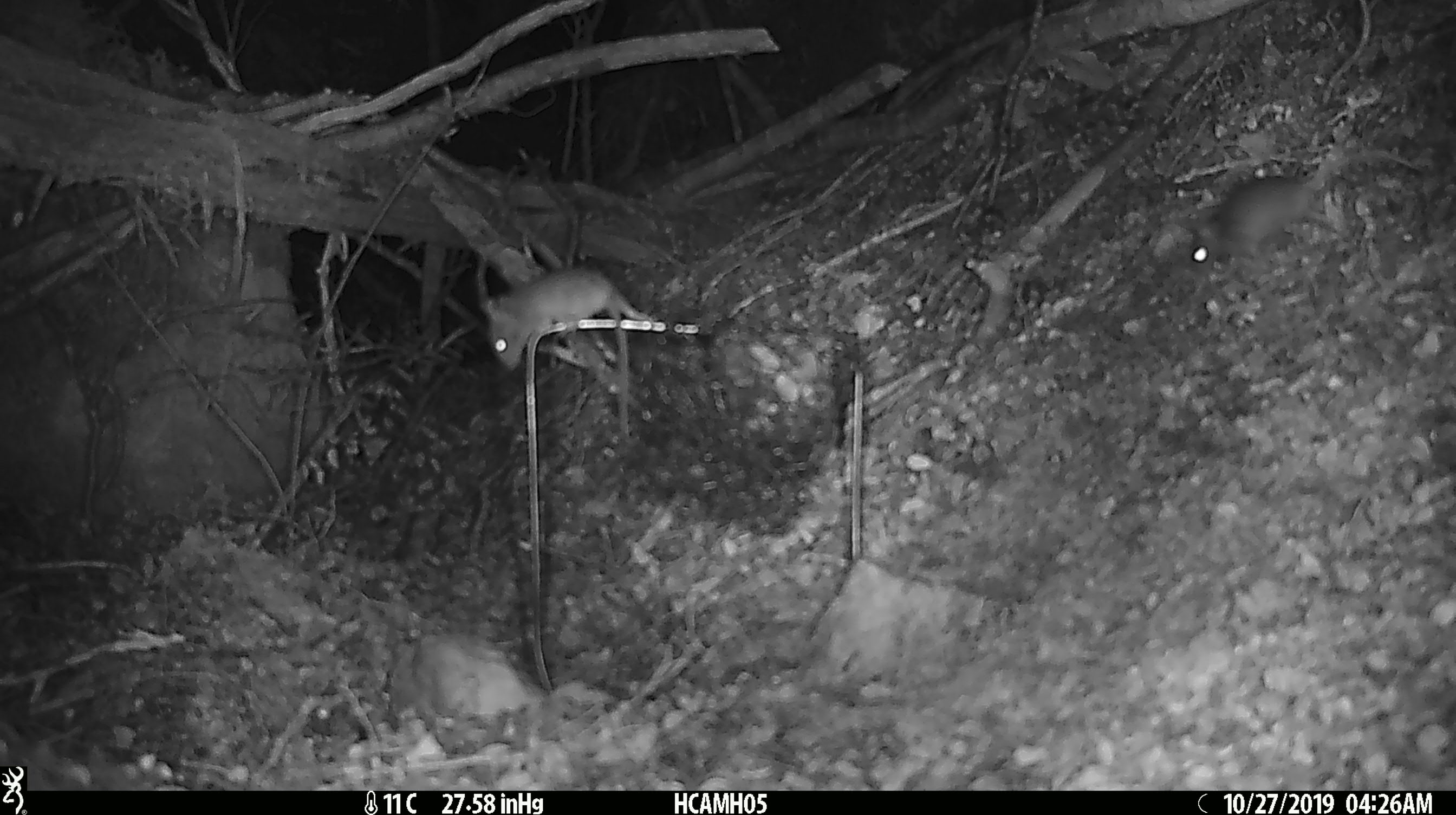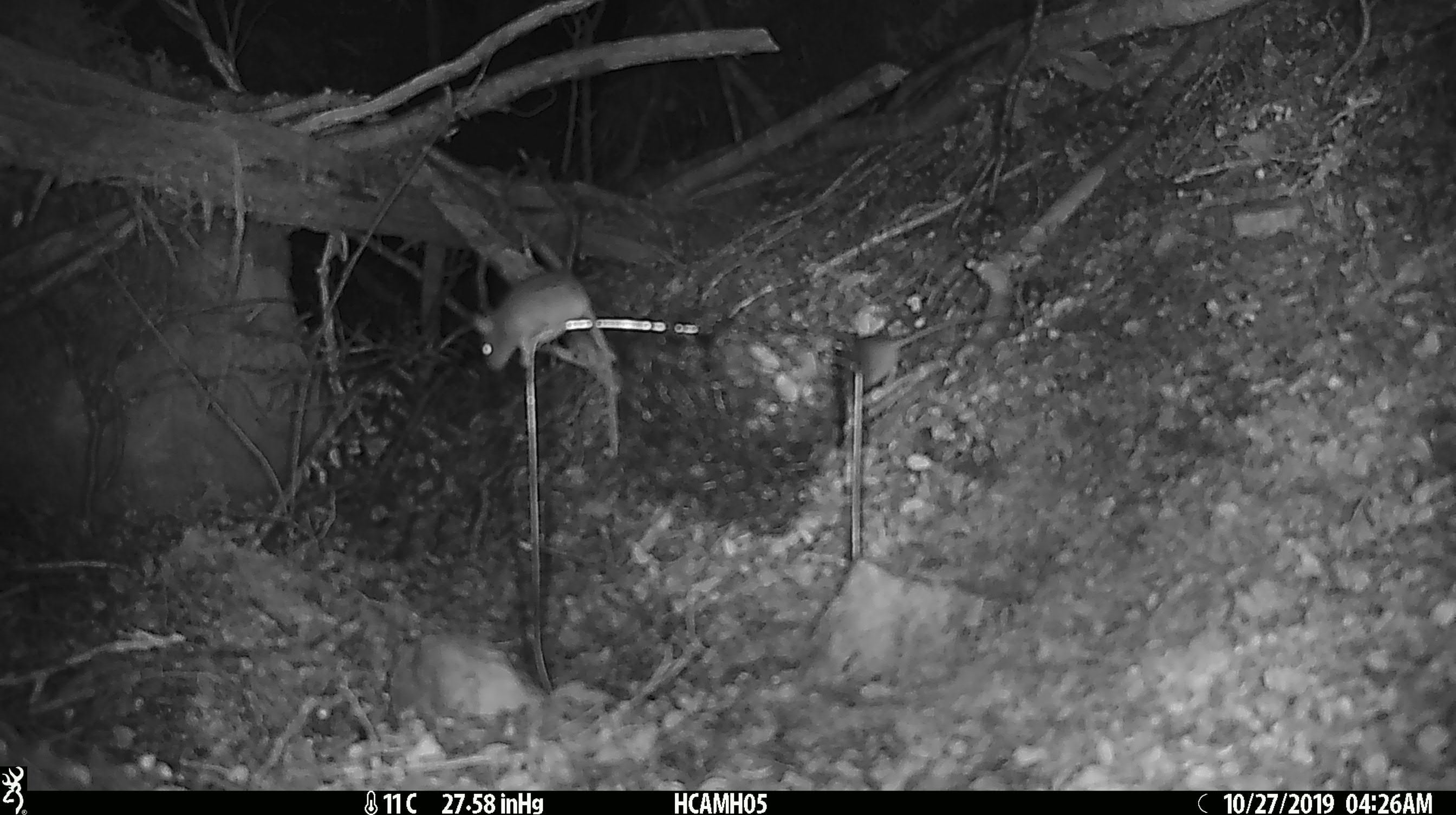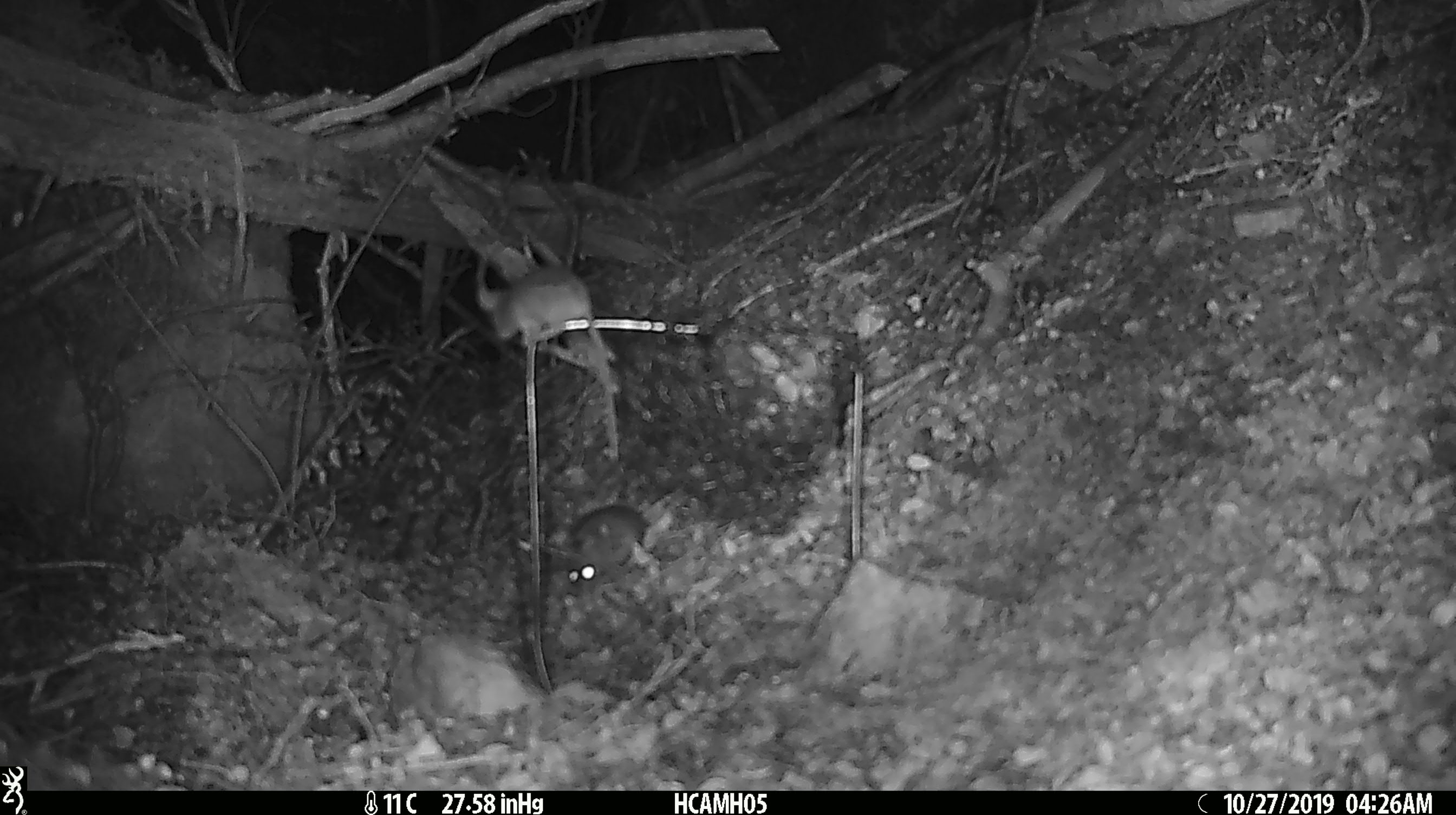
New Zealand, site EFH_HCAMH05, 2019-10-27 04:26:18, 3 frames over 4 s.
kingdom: Animalia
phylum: Chordata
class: Mammalia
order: Rodentia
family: Muridae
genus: Mus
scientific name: Mus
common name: mouse